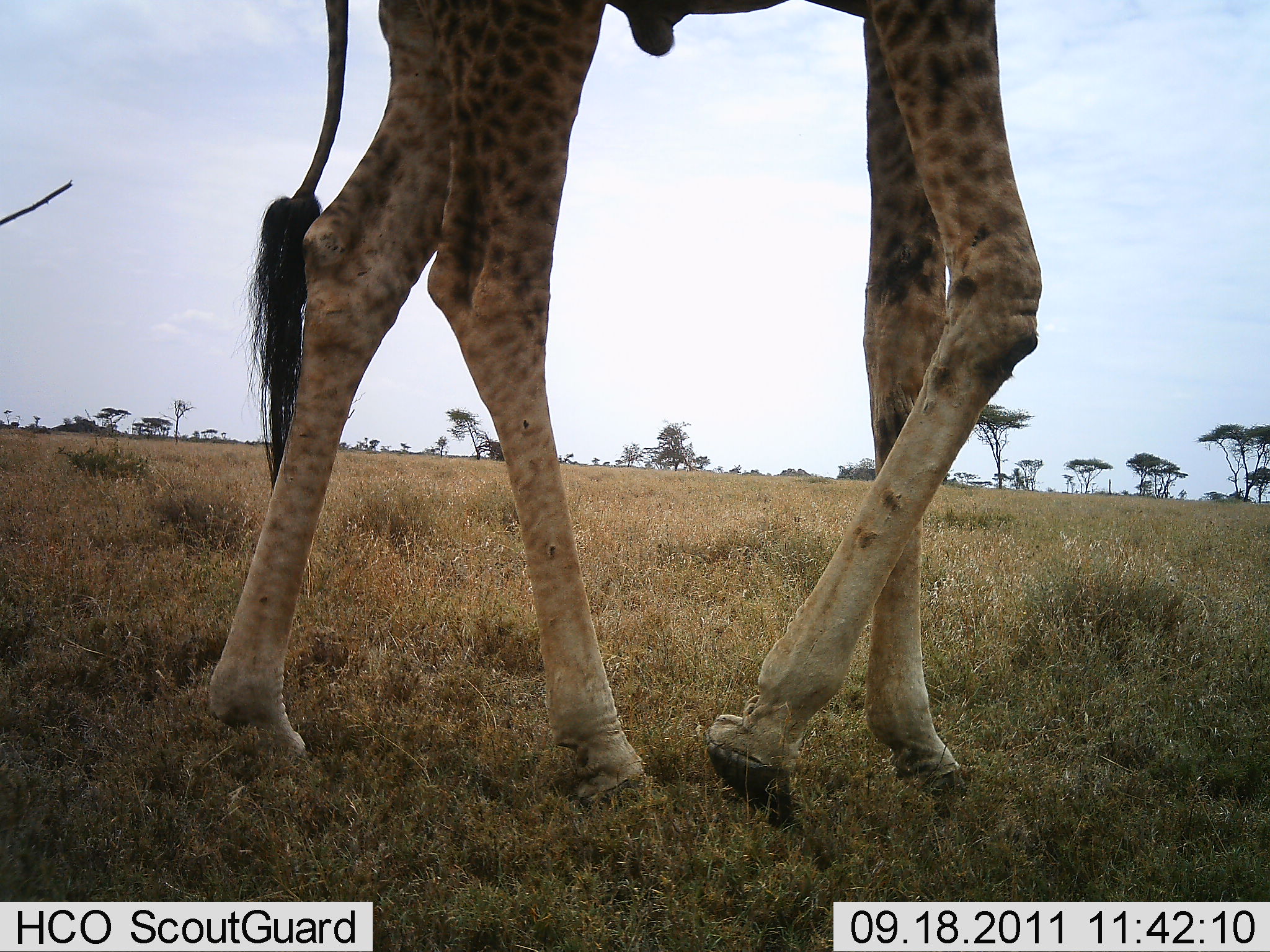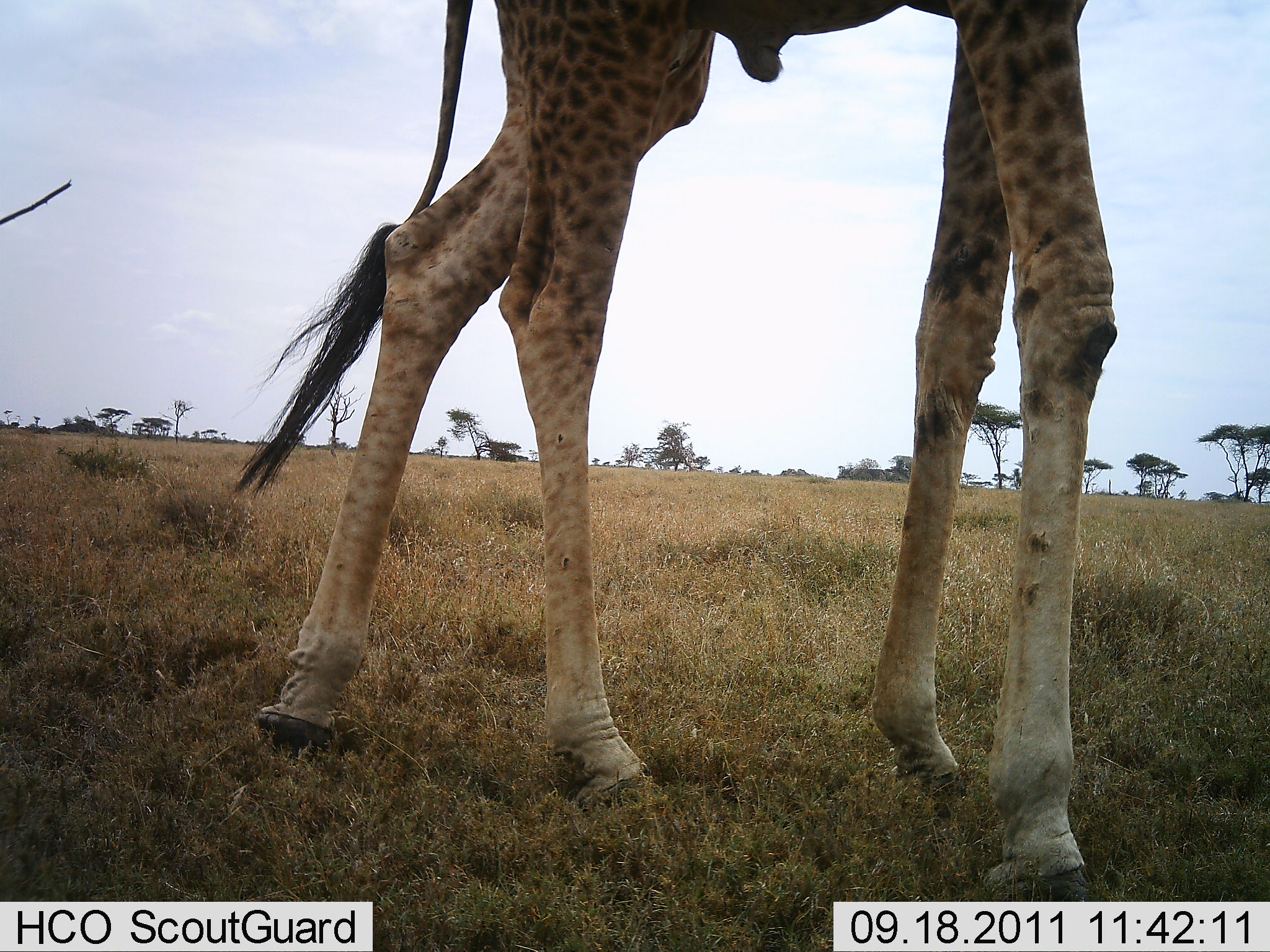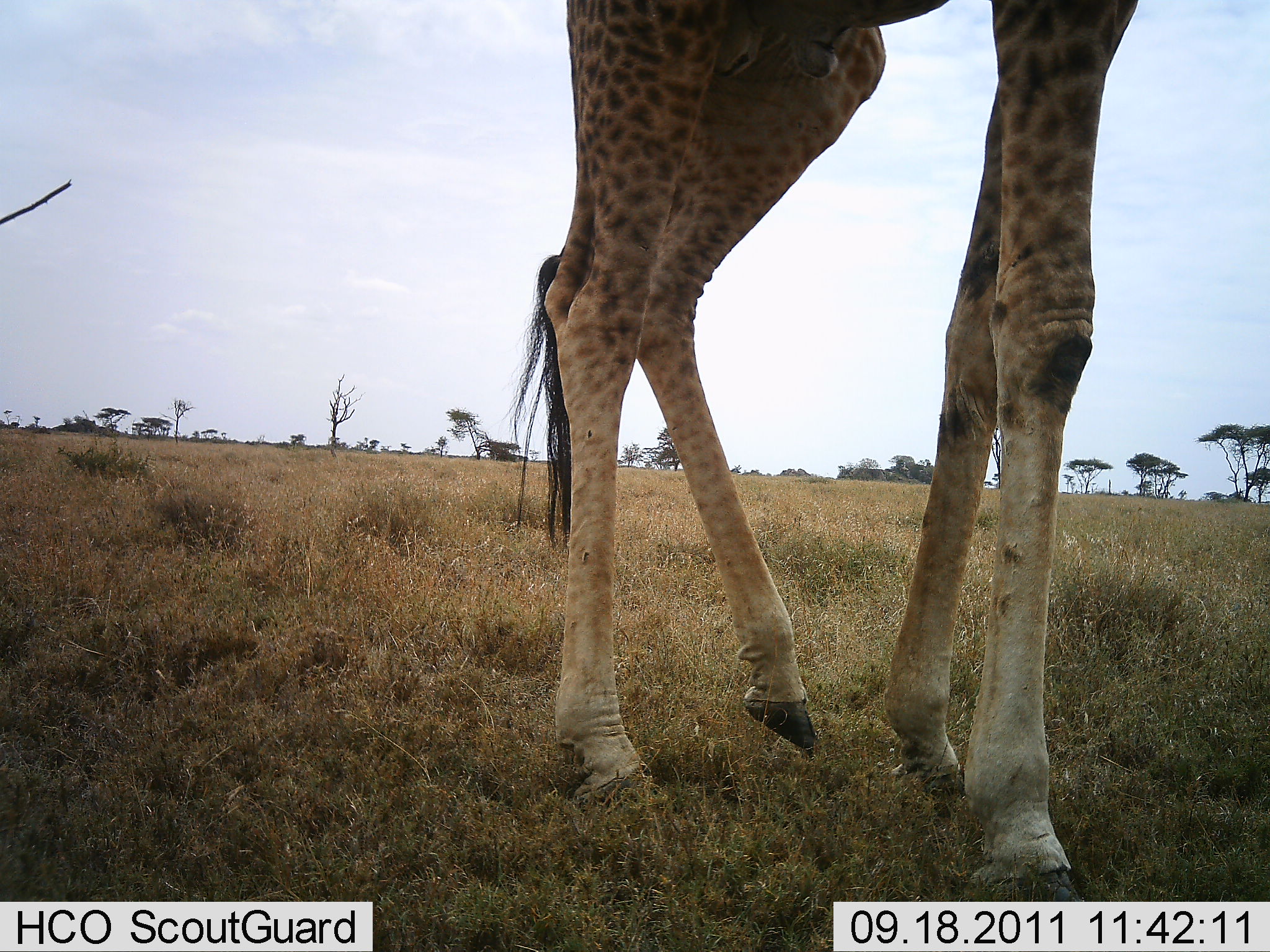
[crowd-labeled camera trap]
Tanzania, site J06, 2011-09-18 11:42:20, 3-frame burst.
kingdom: Animalia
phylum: Chordata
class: Mammalia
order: Artiodactyla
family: Giraffidae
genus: Giraffa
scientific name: Giraffa camelopardalis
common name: giraffe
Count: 1.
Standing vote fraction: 23%.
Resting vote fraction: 0%.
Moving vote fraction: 85%.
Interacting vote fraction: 0%.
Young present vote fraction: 0%.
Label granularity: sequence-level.